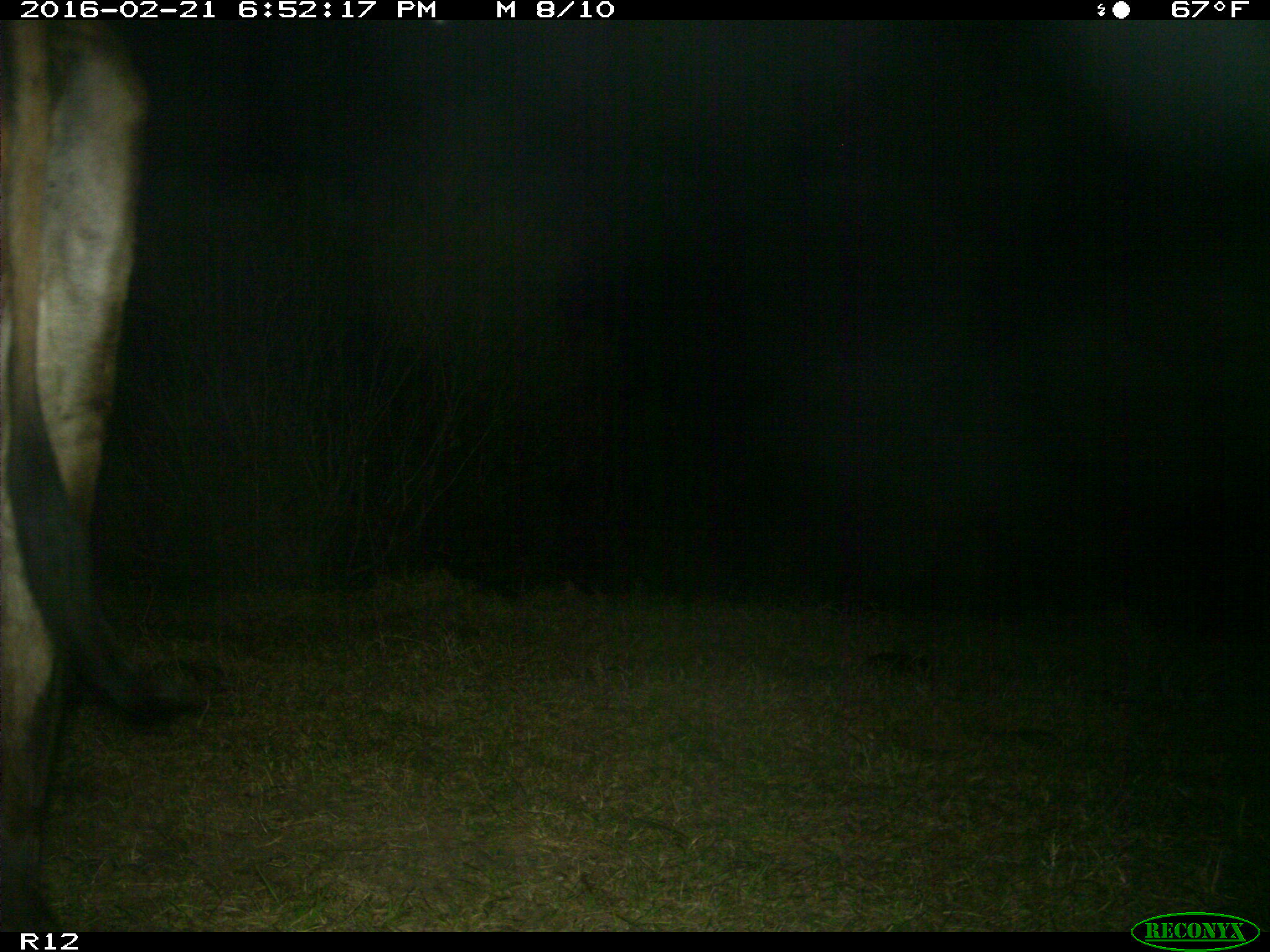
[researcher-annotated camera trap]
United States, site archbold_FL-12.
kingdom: Animalia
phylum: Chordata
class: Mammalia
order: Artiodactyla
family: Bovidae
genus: Bos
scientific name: Bos taurus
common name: domestic cow